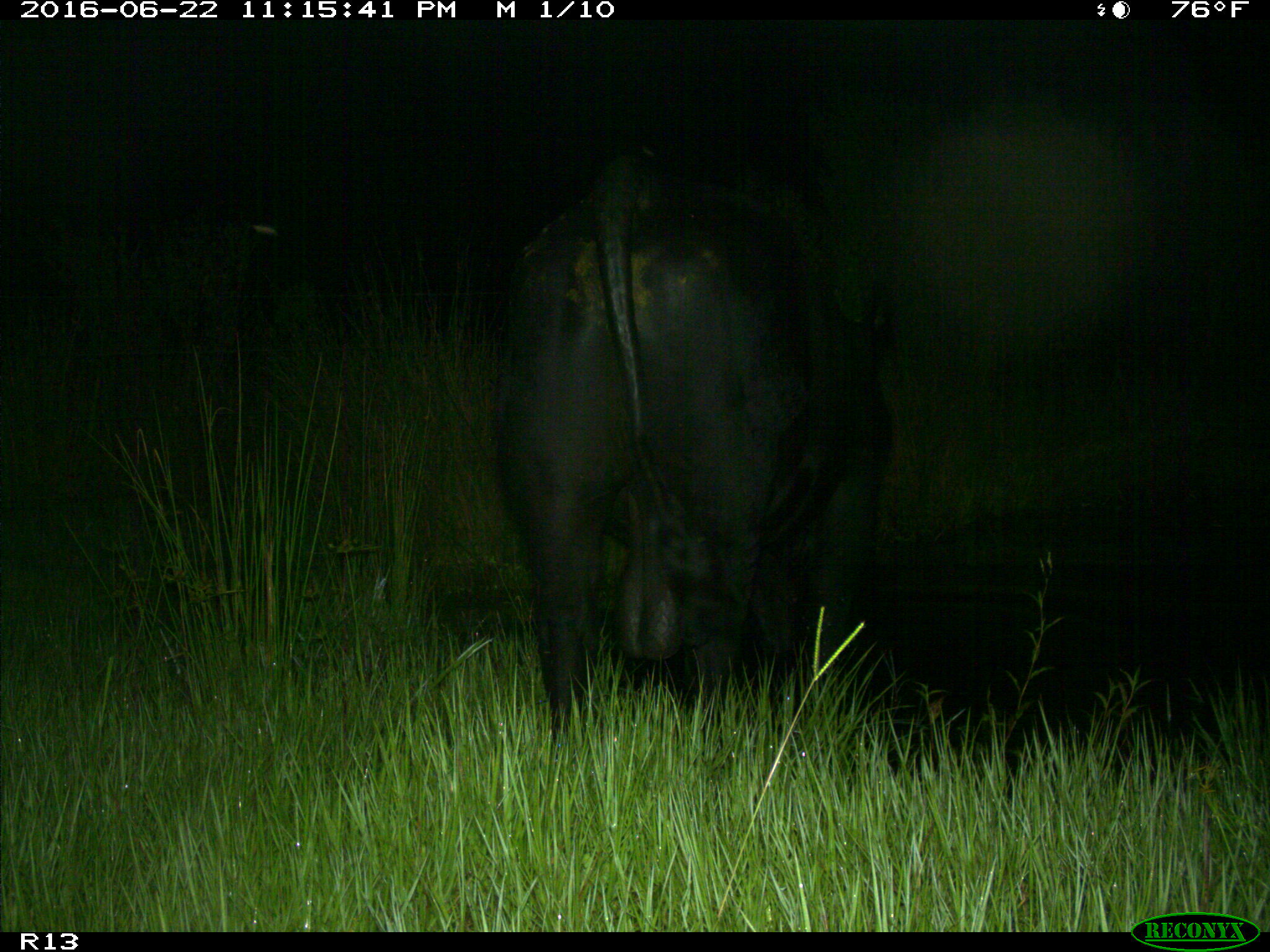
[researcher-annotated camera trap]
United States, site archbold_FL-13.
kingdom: Animalia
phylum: Chordata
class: Mammalia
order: Artiodactyla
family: Bovidae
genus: Bos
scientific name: Bos taurus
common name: domestic cow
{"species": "Bos taurus (domestic cow)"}